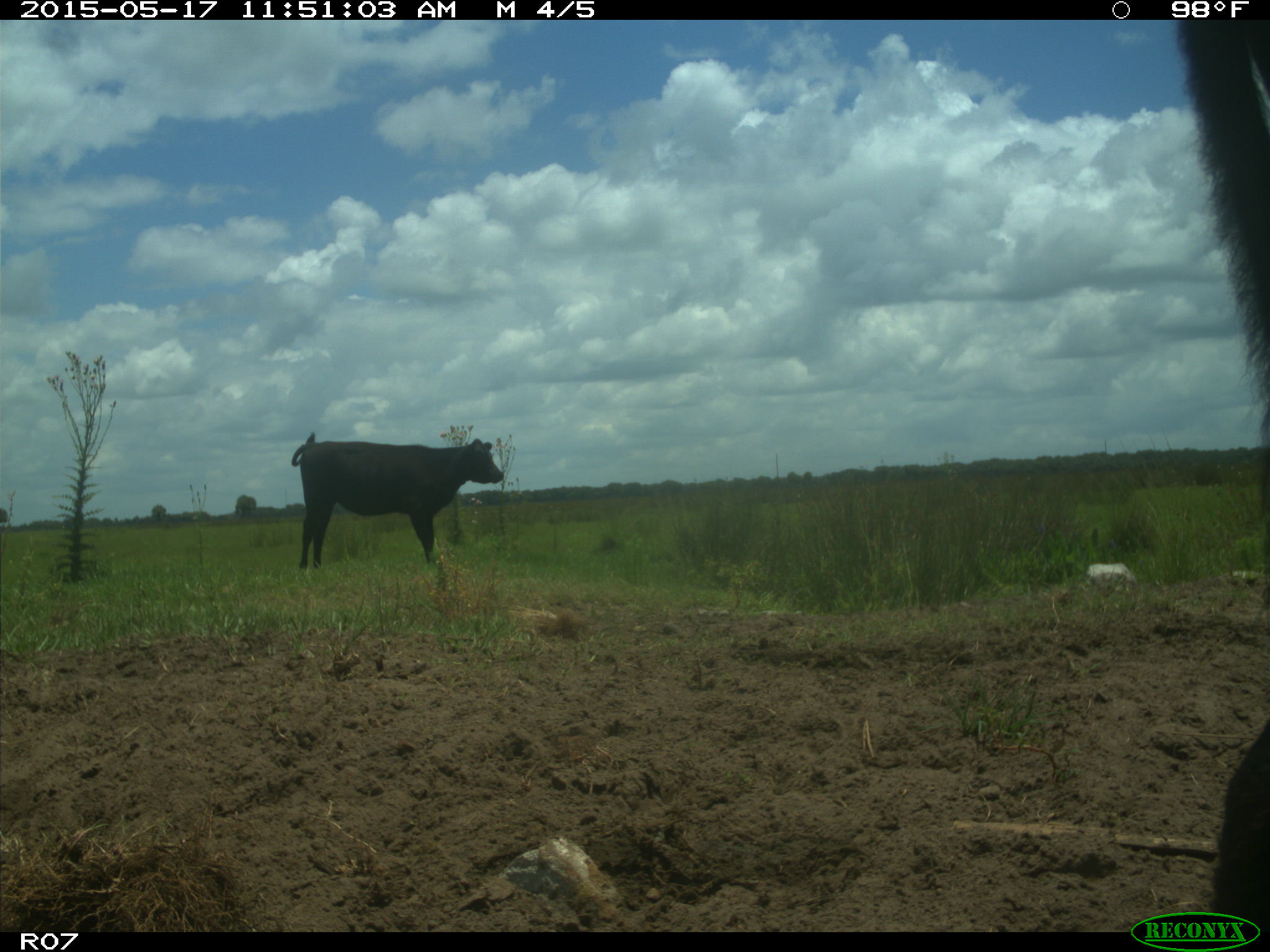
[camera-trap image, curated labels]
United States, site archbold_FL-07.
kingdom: Animalia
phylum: Chordata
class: Mammalia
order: Artiodactyla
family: Bovidae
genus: Bos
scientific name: Bos taurus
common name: domestic cow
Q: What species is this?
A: Bos taurus (domestic cow).